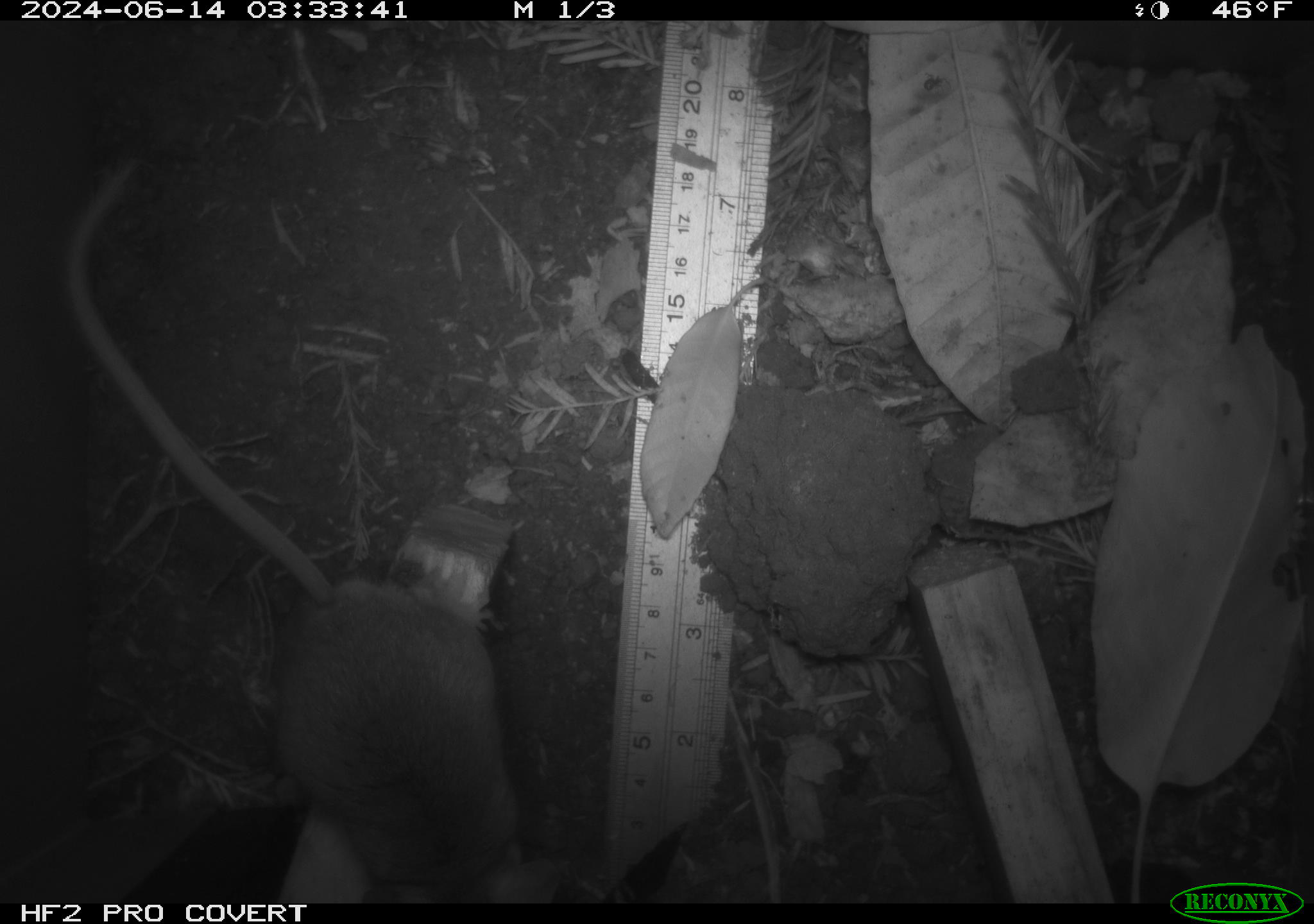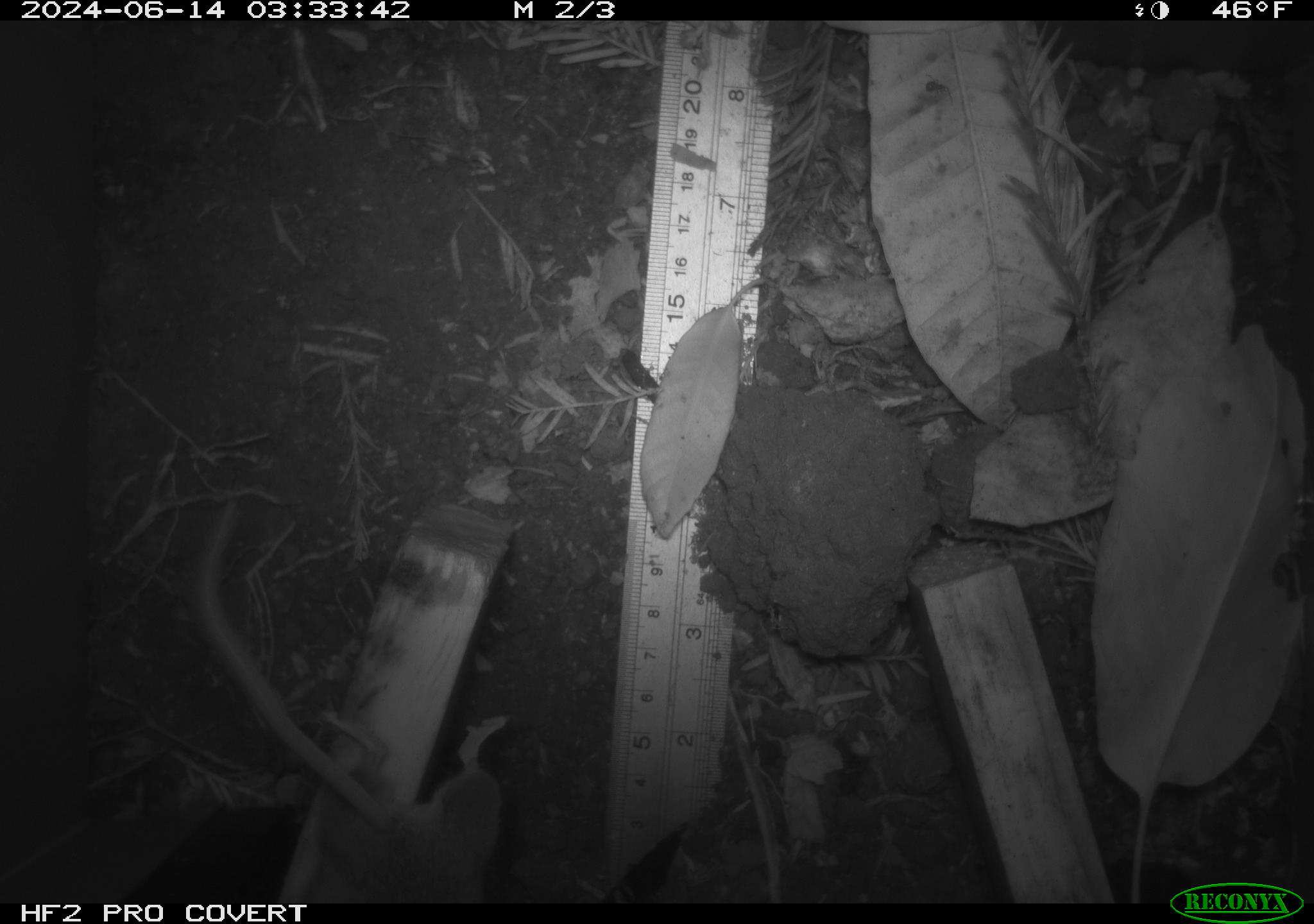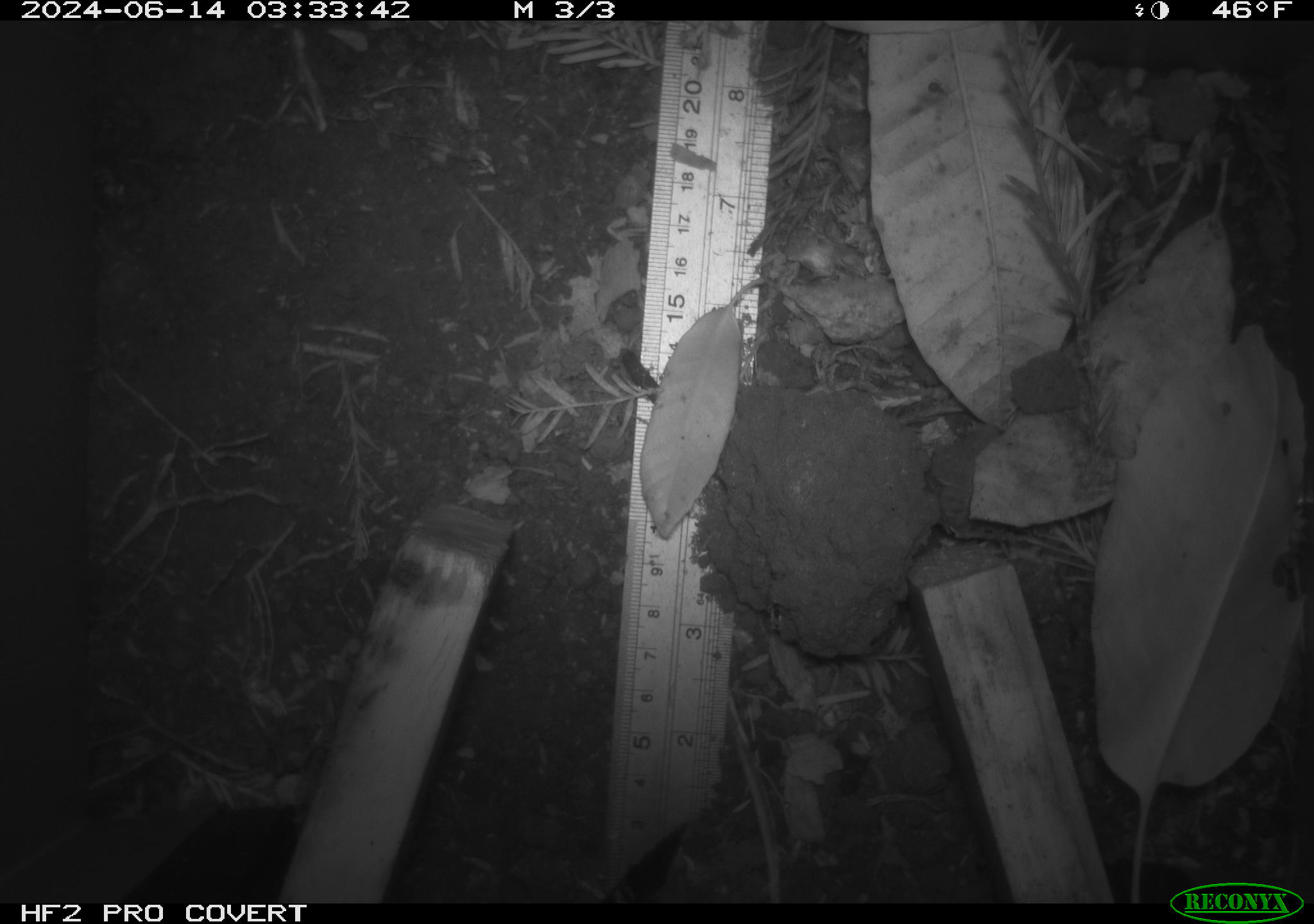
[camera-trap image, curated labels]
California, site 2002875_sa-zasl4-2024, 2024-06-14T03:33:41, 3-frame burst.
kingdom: Animalia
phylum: Chordata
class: Mammalia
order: Rodentia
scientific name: Rodentia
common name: rodent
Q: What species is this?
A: Rodent (Rodentia).